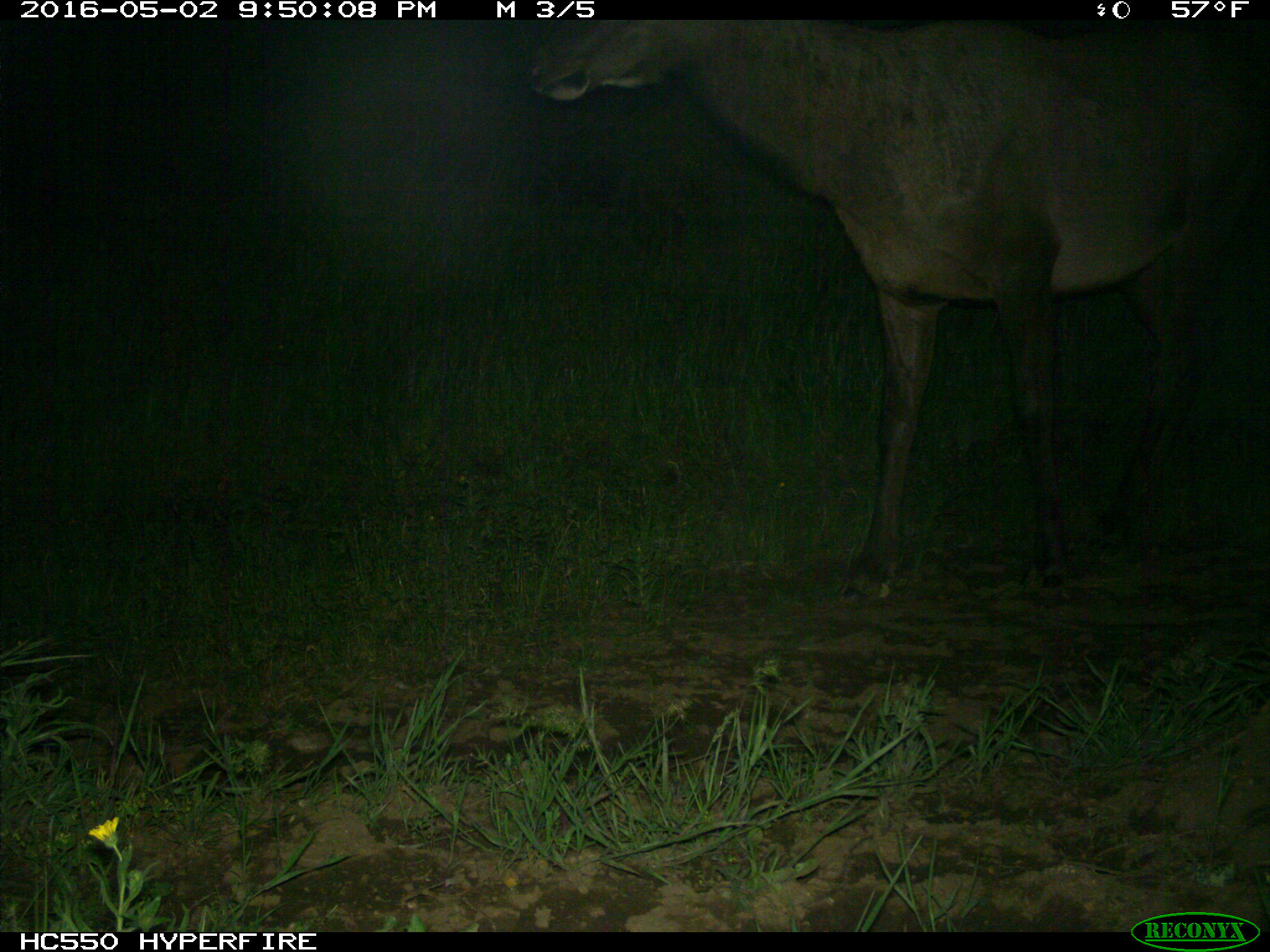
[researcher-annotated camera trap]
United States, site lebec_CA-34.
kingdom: Animalia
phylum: Chordata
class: Mammalia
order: Artiodactyla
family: Cervidae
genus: Cervus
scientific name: Cervus canadensis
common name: elk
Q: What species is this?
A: Cervus canadensis (elk).